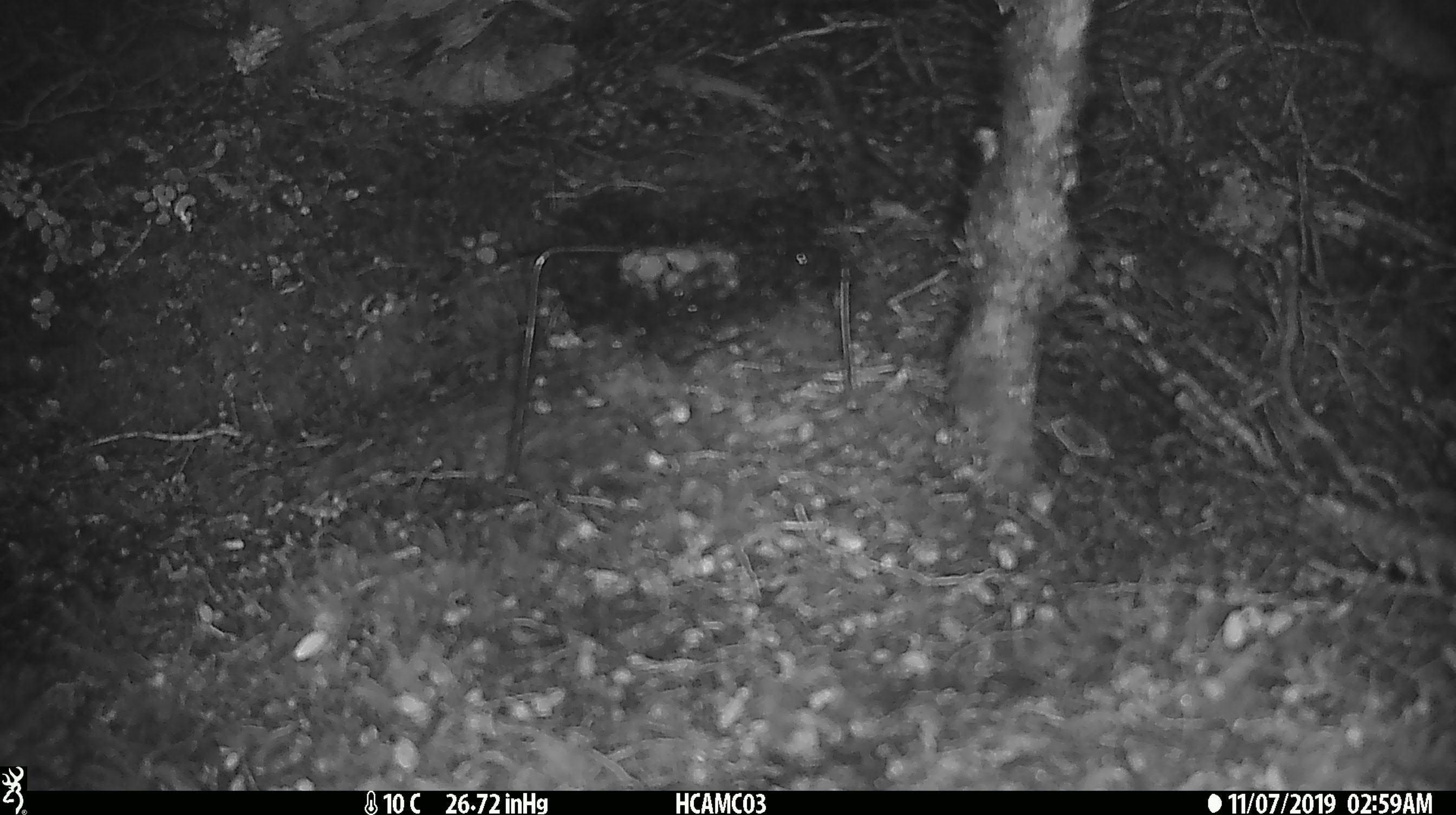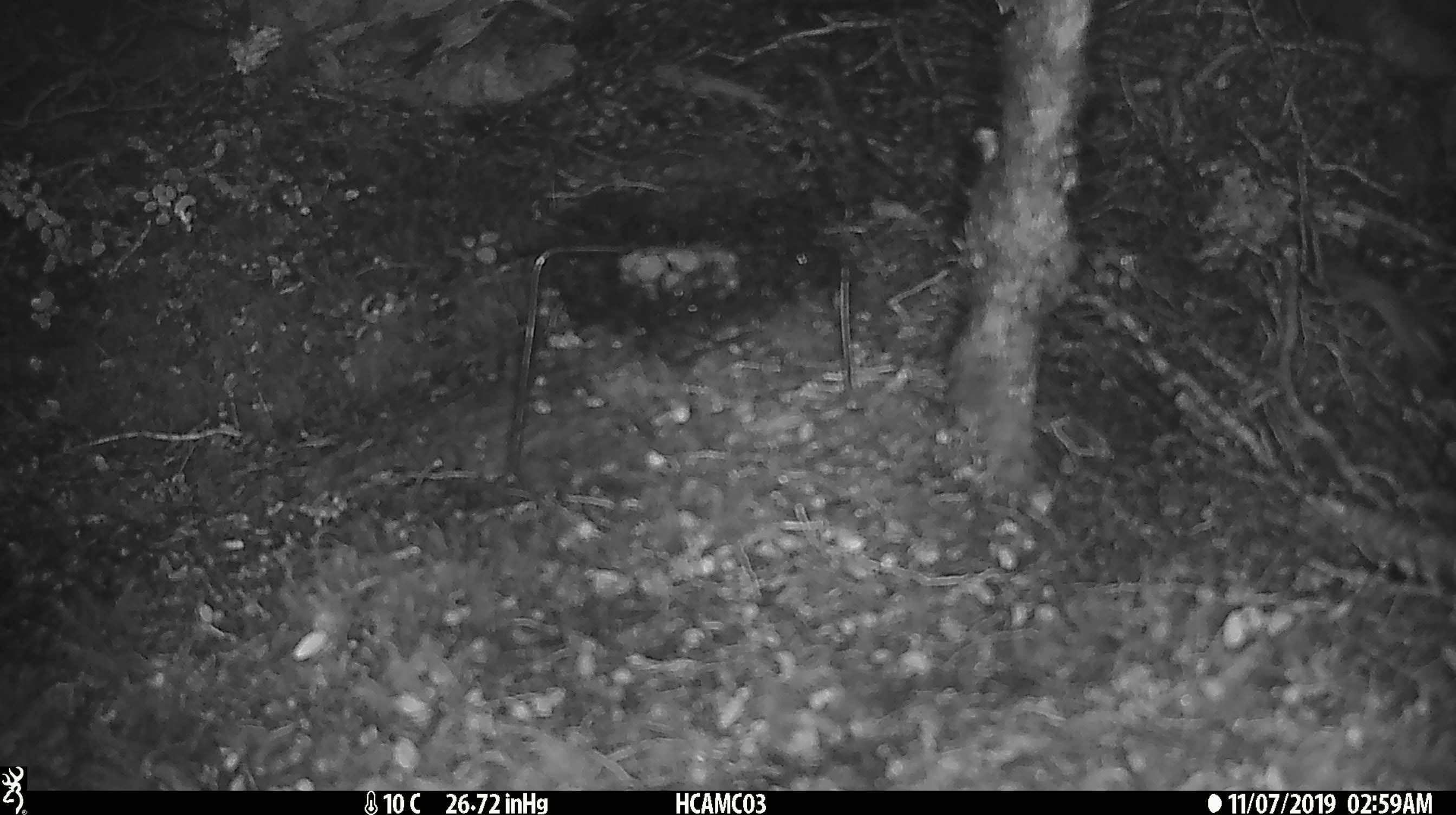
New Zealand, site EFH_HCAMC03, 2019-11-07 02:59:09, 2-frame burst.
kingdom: Animalia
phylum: Chordata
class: Mammalia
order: Rodentia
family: Muridae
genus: Mus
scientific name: Mus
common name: mouse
Mouse (Mus).